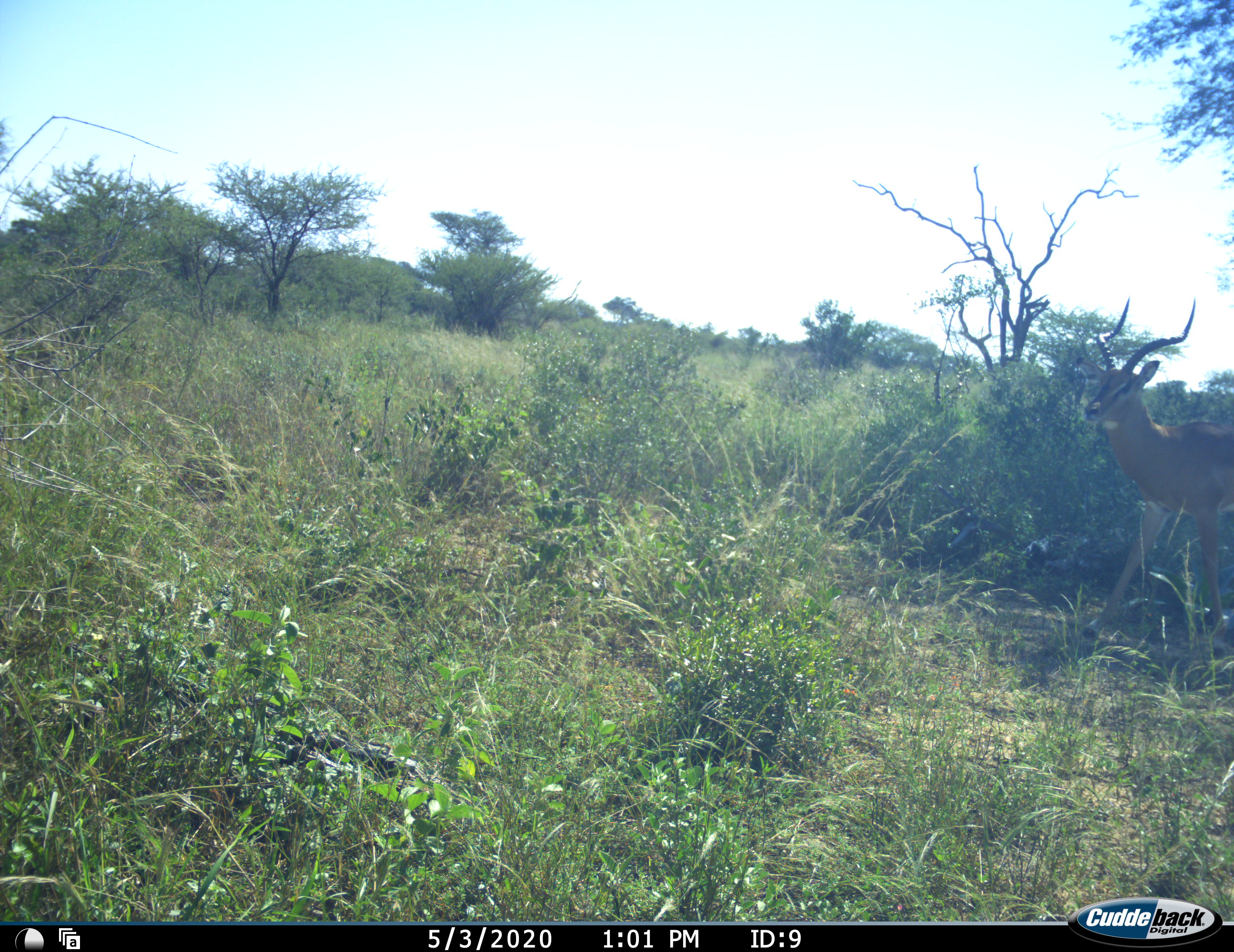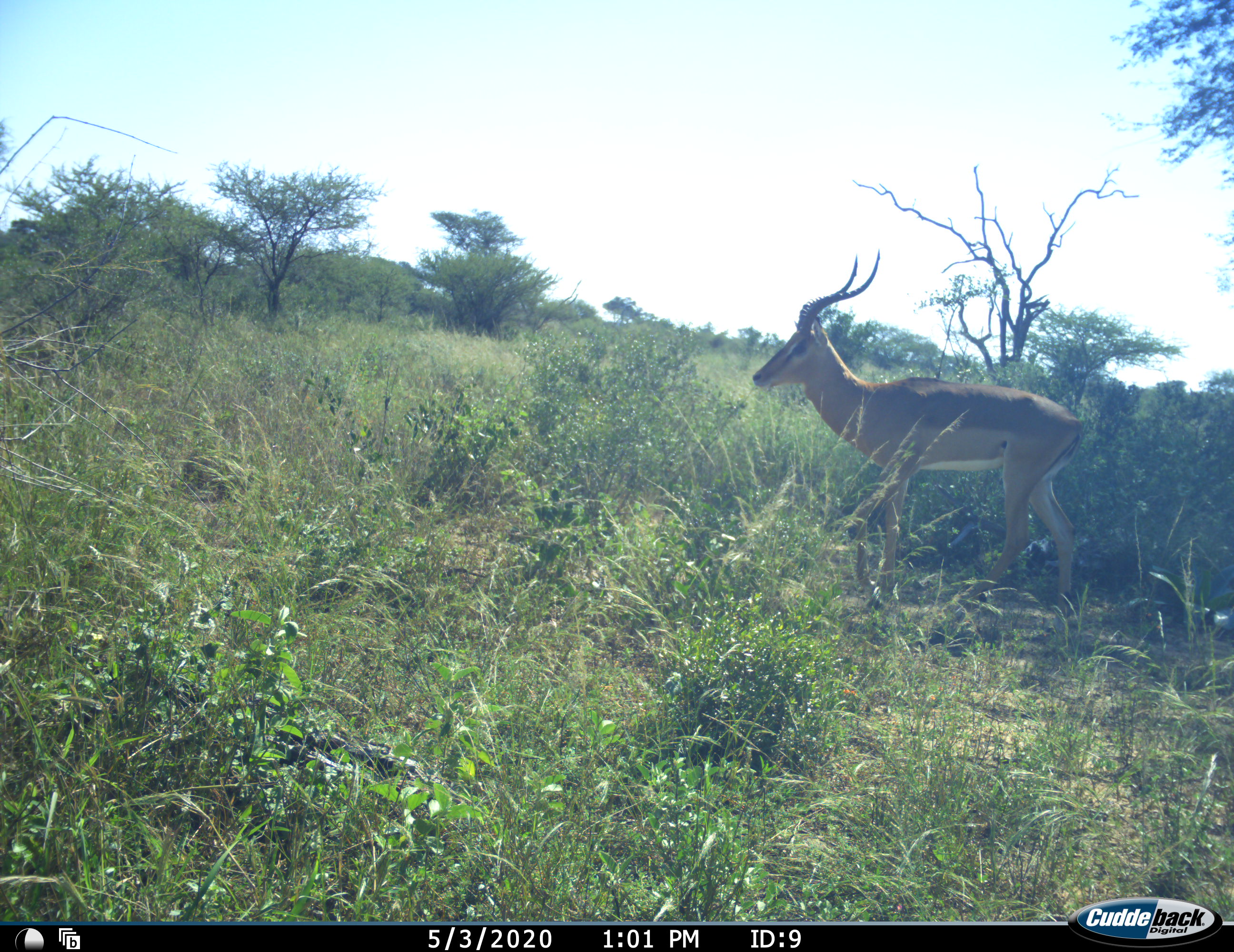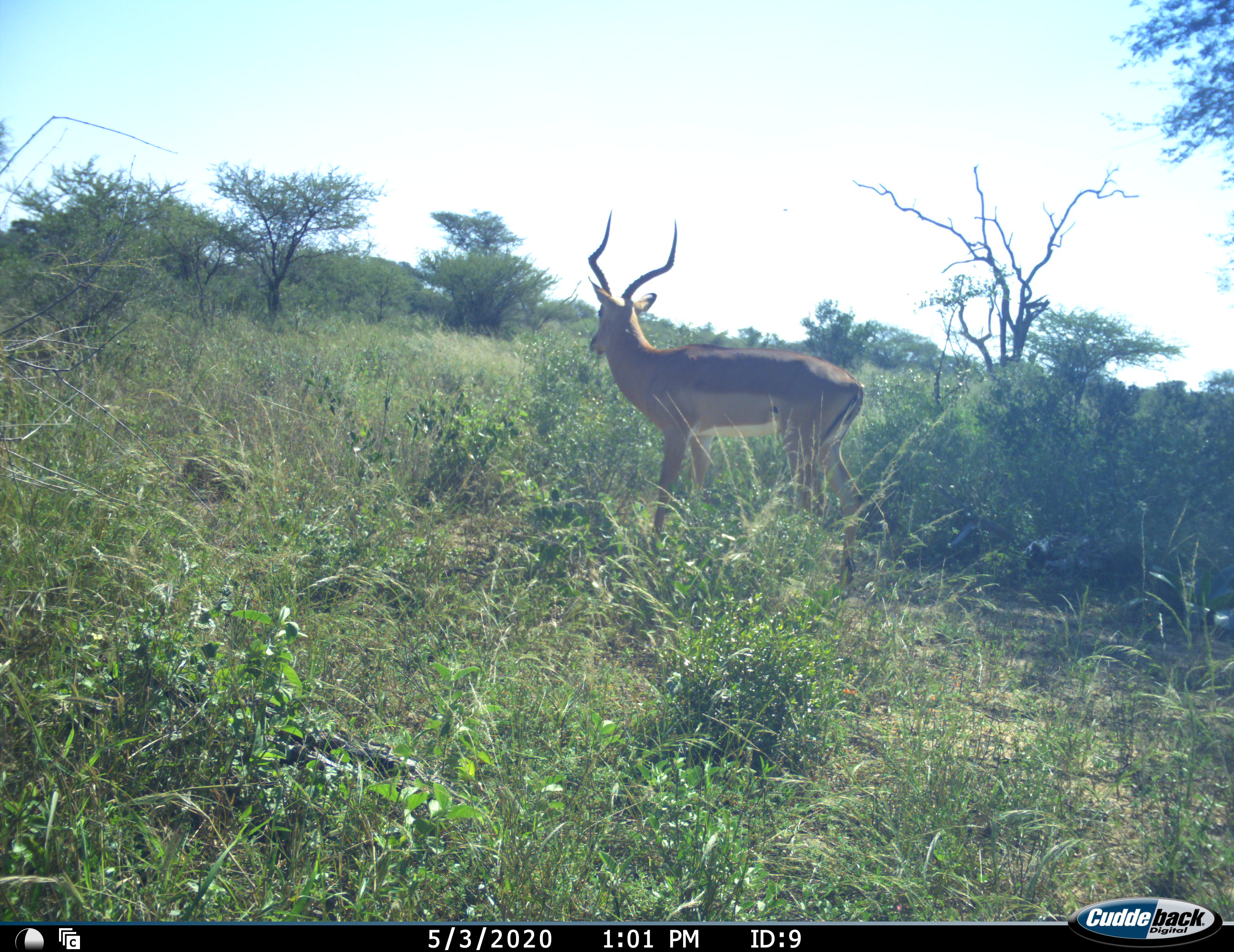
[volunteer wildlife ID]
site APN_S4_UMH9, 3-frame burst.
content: unidentified animal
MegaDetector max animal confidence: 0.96